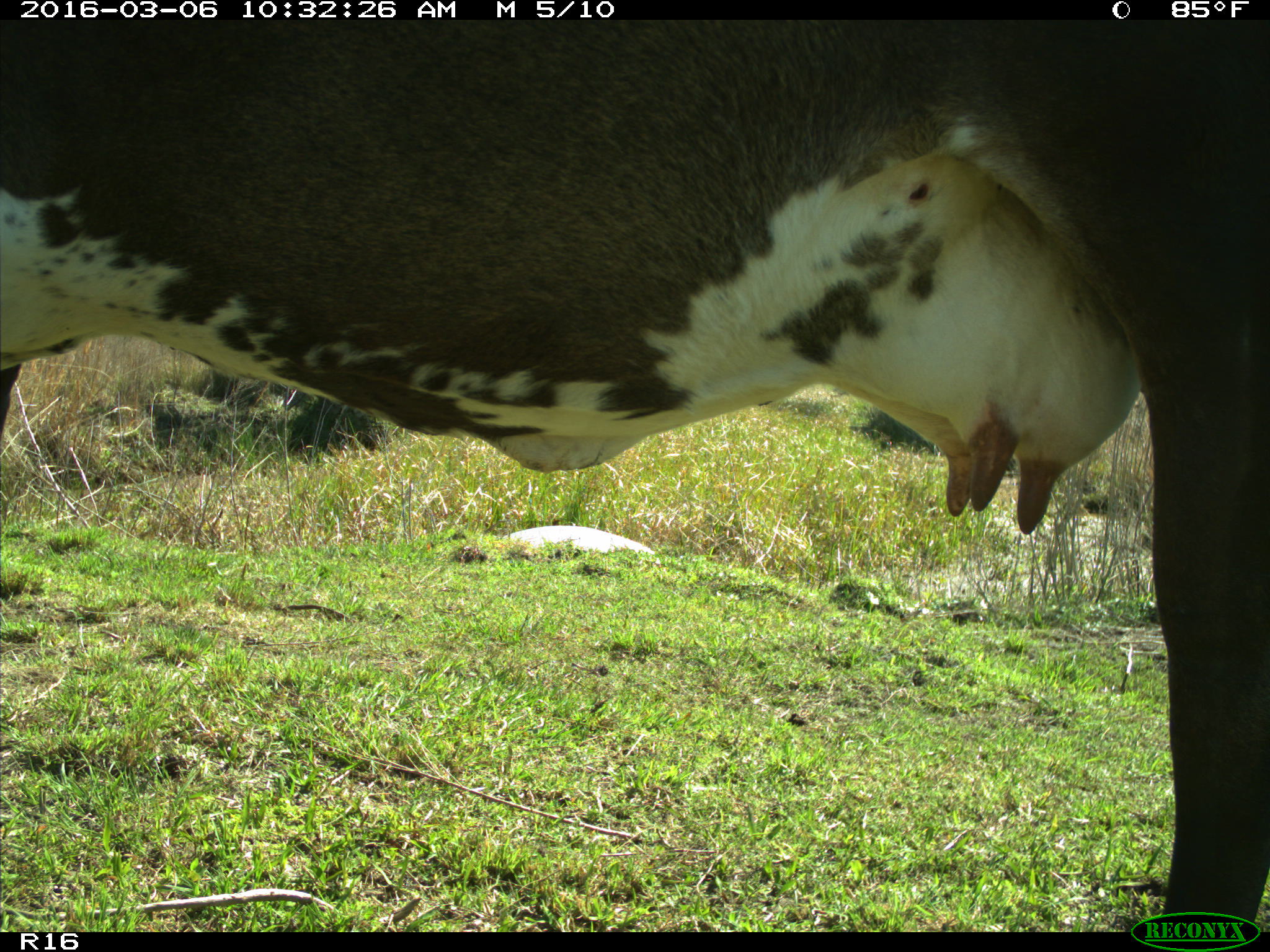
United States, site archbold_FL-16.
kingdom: Animalia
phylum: Chordata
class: Mammalia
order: Artiodactyla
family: Bovidae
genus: Bos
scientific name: Bos taurus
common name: domestic cow